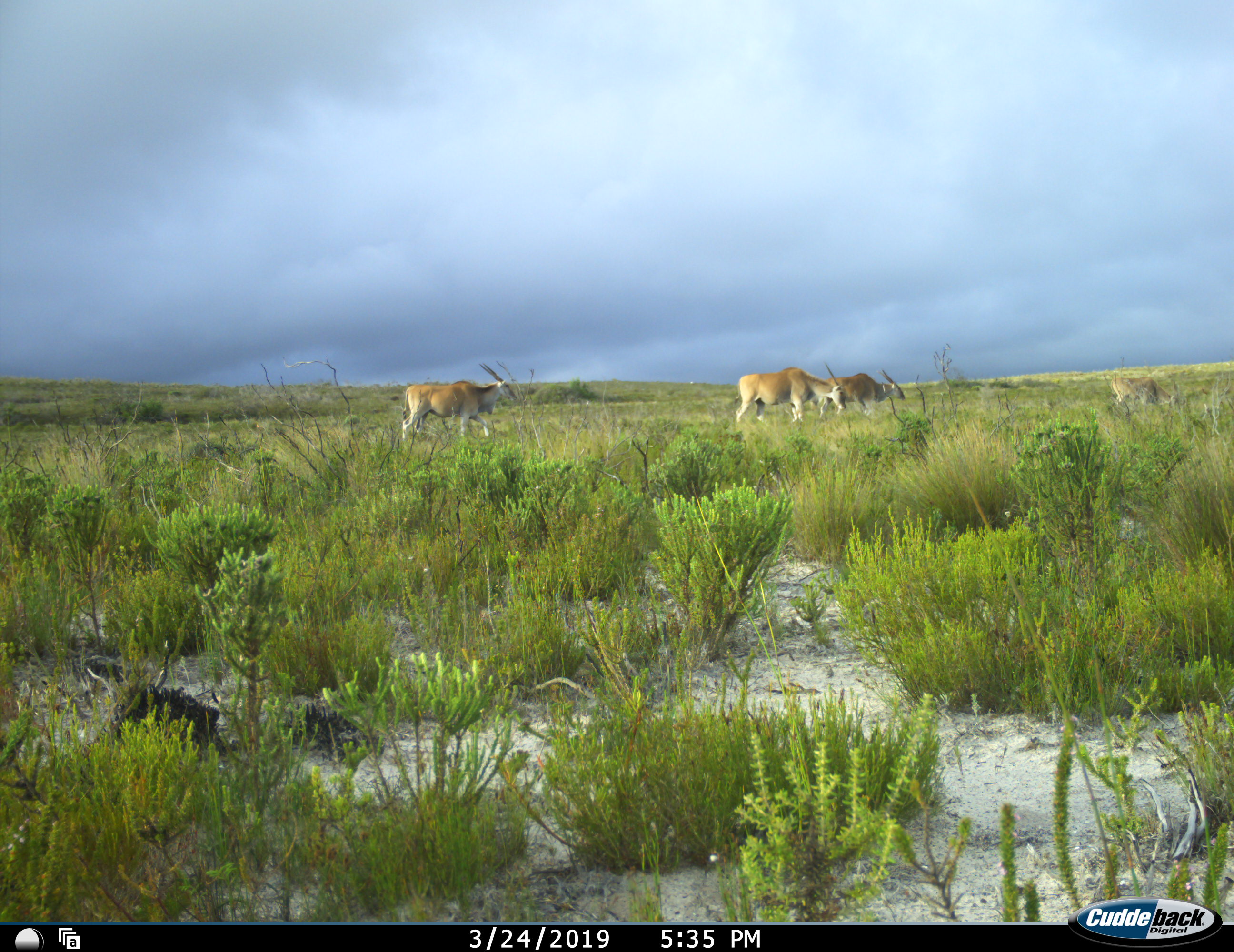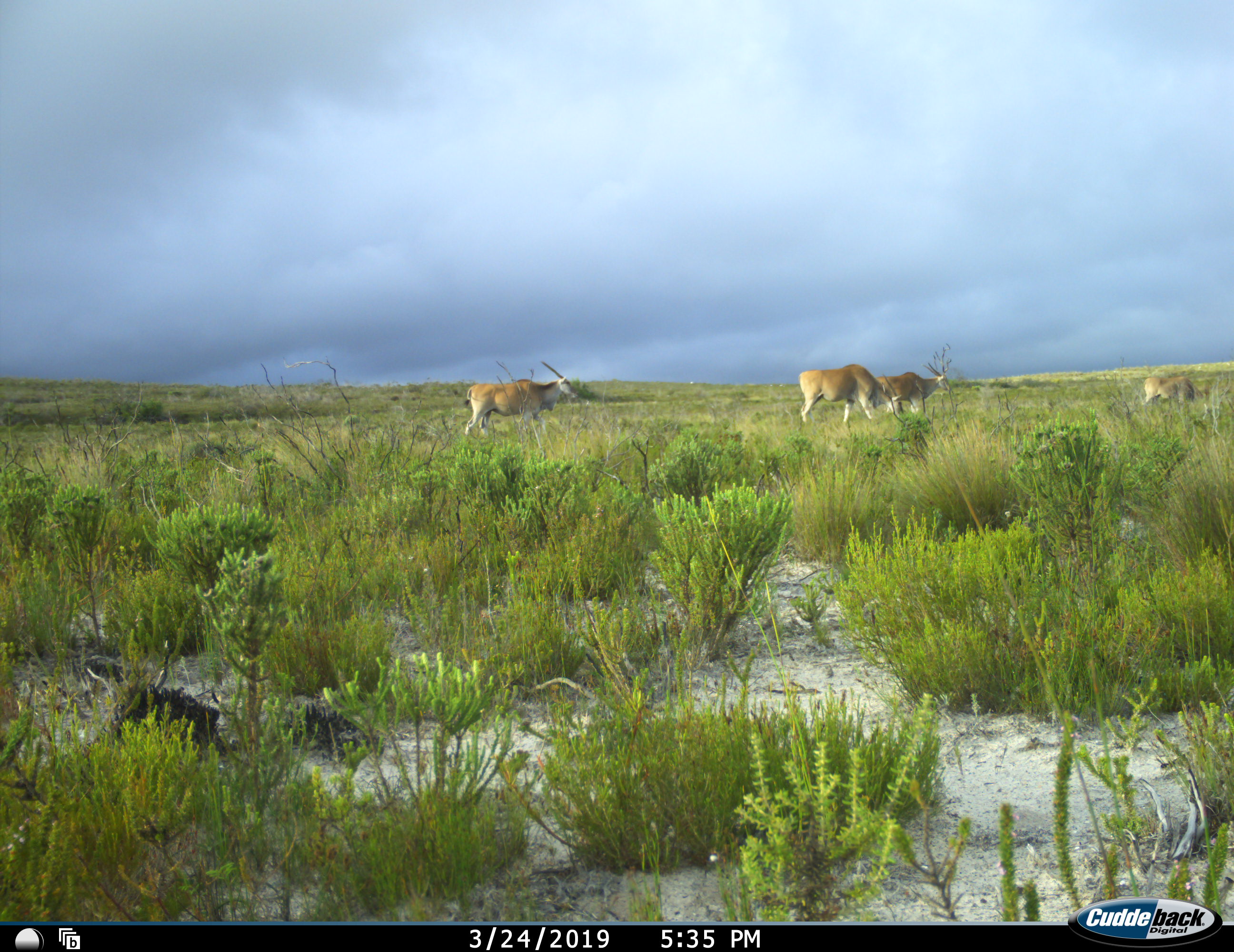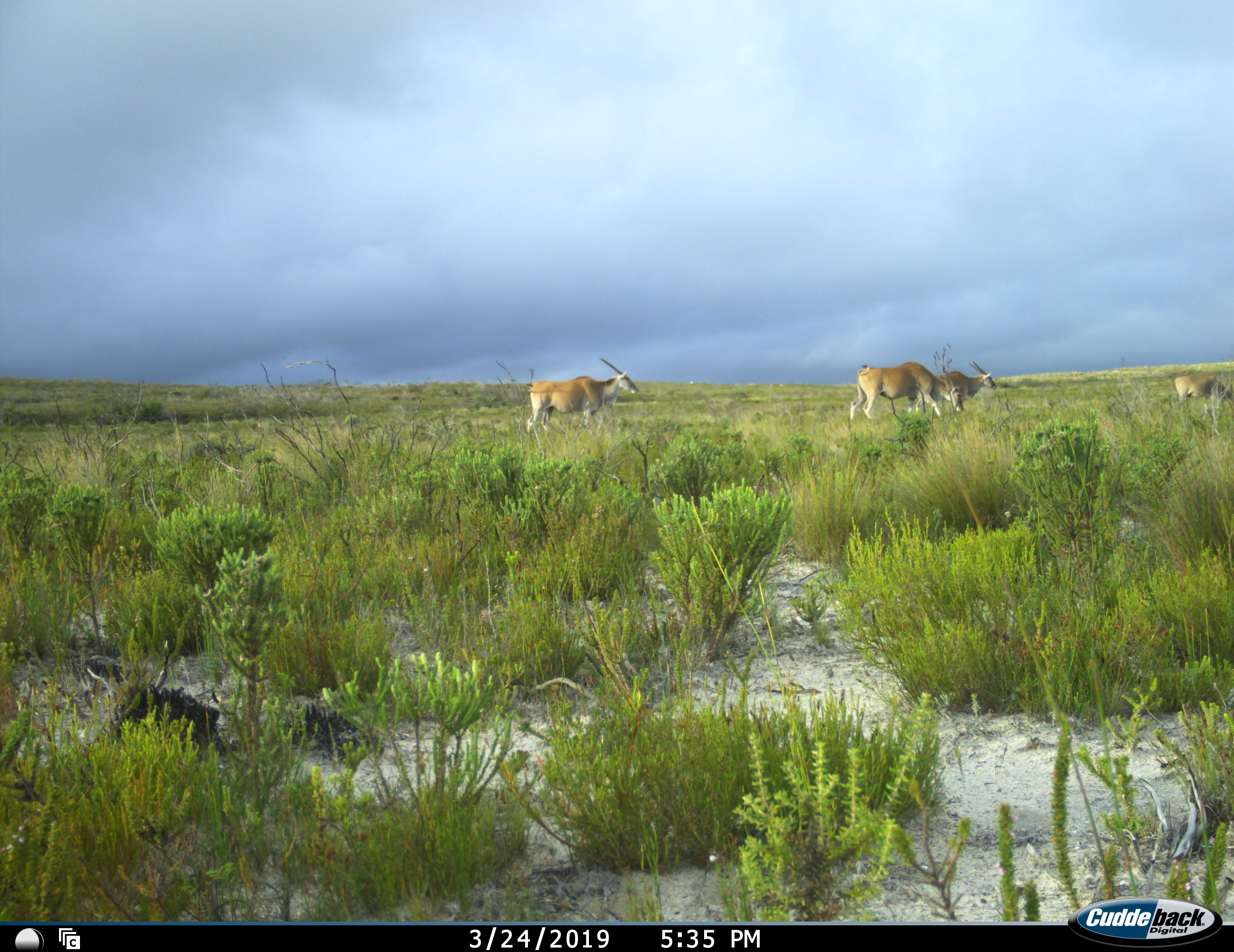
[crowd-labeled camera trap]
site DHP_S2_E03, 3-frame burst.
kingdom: Animalia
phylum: Chordata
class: Mammalia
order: Artiodactyla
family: Bovidae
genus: Tragelaphus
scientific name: Tragelaphus oryx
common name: eland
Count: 4.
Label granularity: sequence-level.